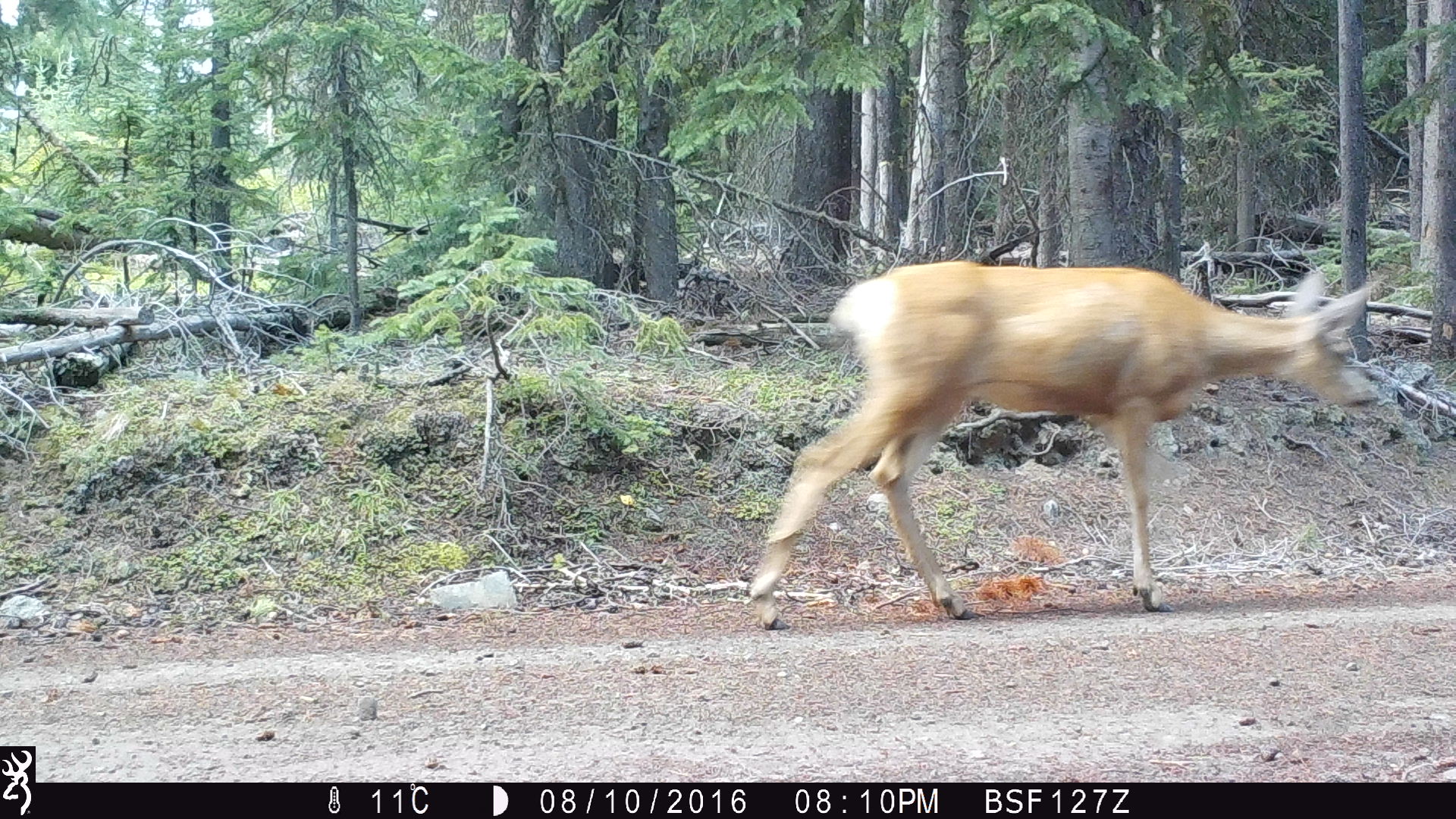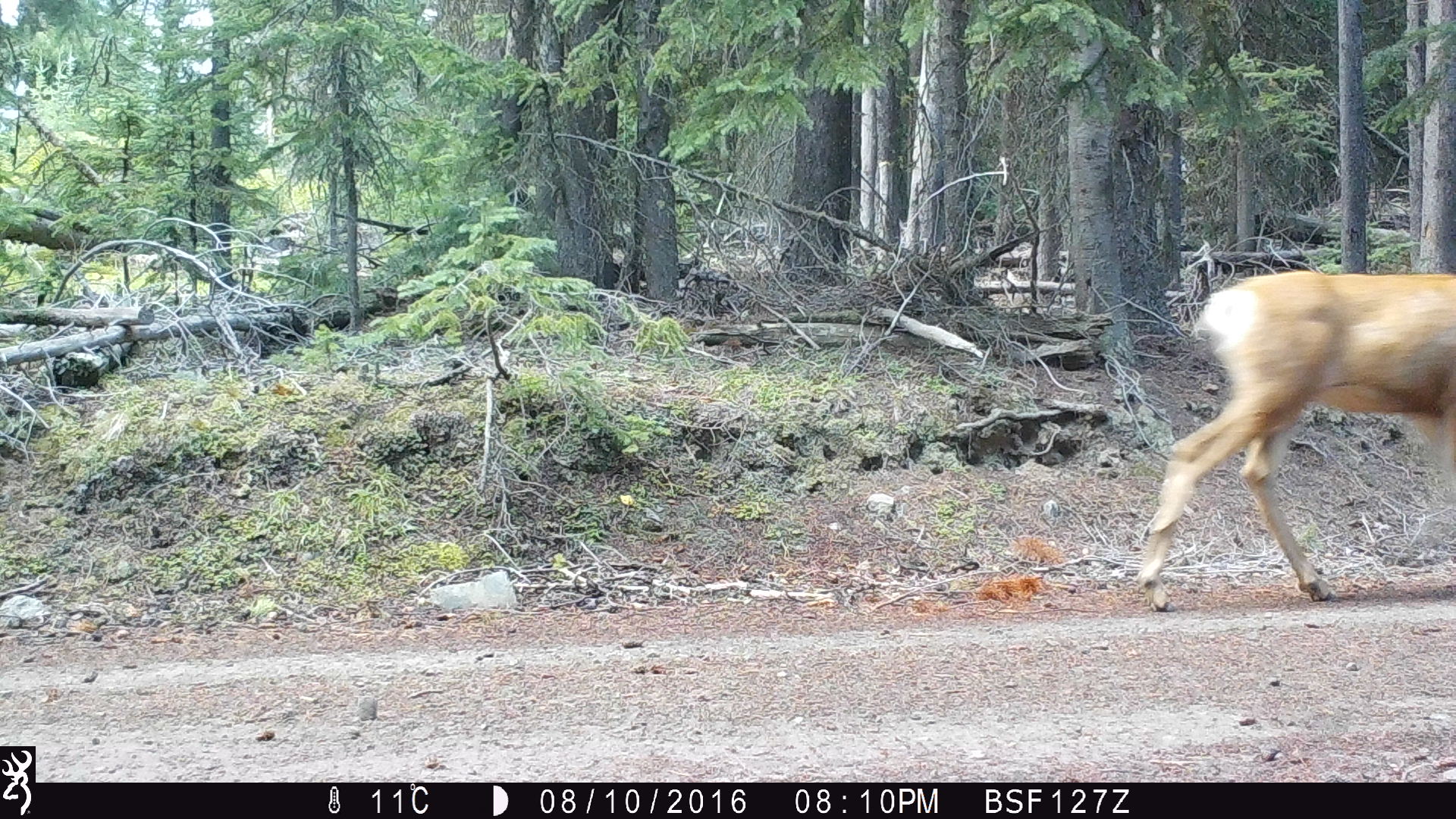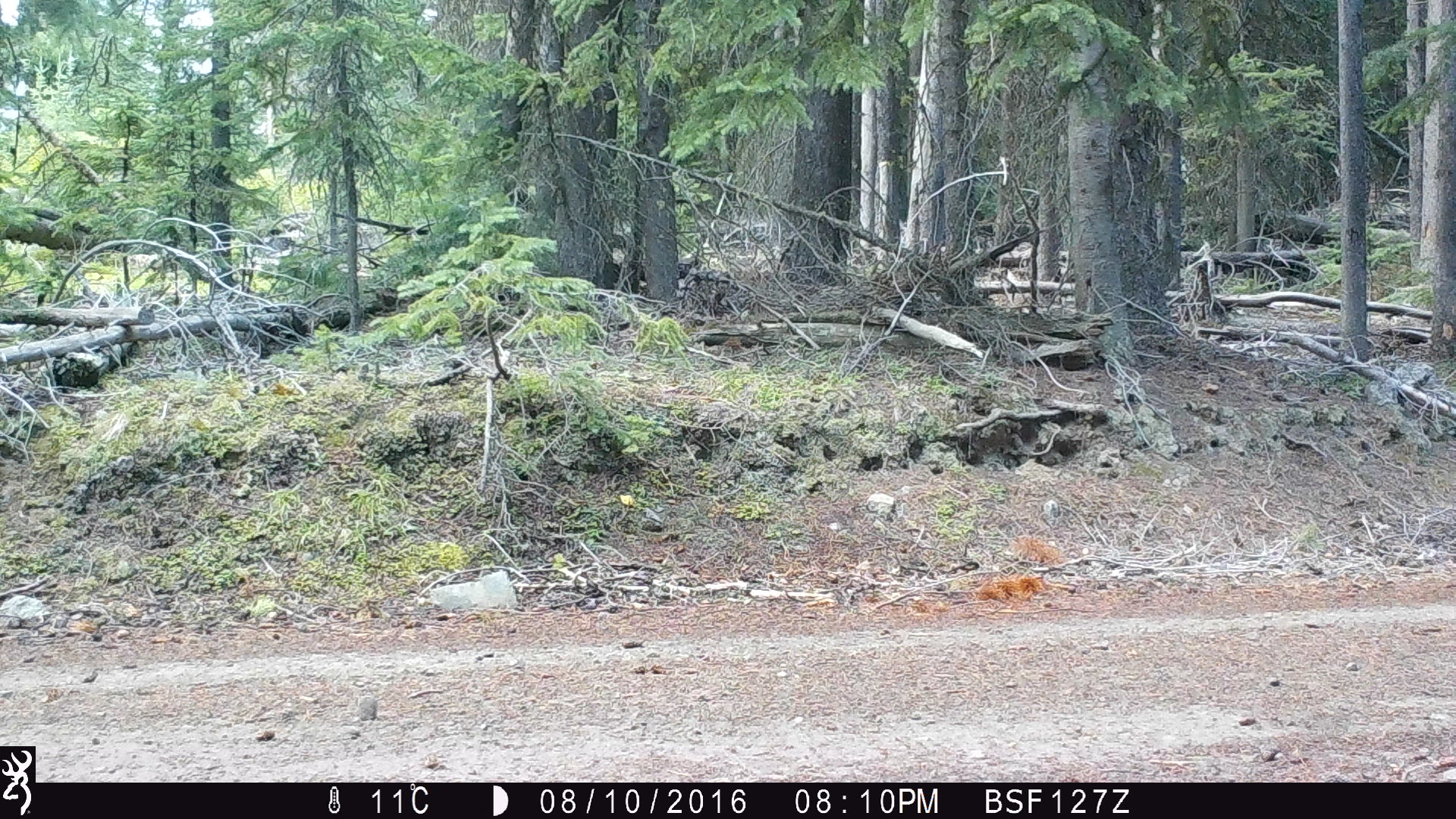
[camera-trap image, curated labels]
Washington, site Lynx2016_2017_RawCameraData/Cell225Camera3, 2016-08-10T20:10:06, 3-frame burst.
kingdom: Animalia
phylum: Chordata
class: Mammalia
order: Artiodactyla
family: Cervidae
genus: Odocoileus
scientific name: Odocoileus hemionus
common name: mule deer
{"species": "Odocoileus hemionus (mule deer)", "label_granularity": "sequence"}